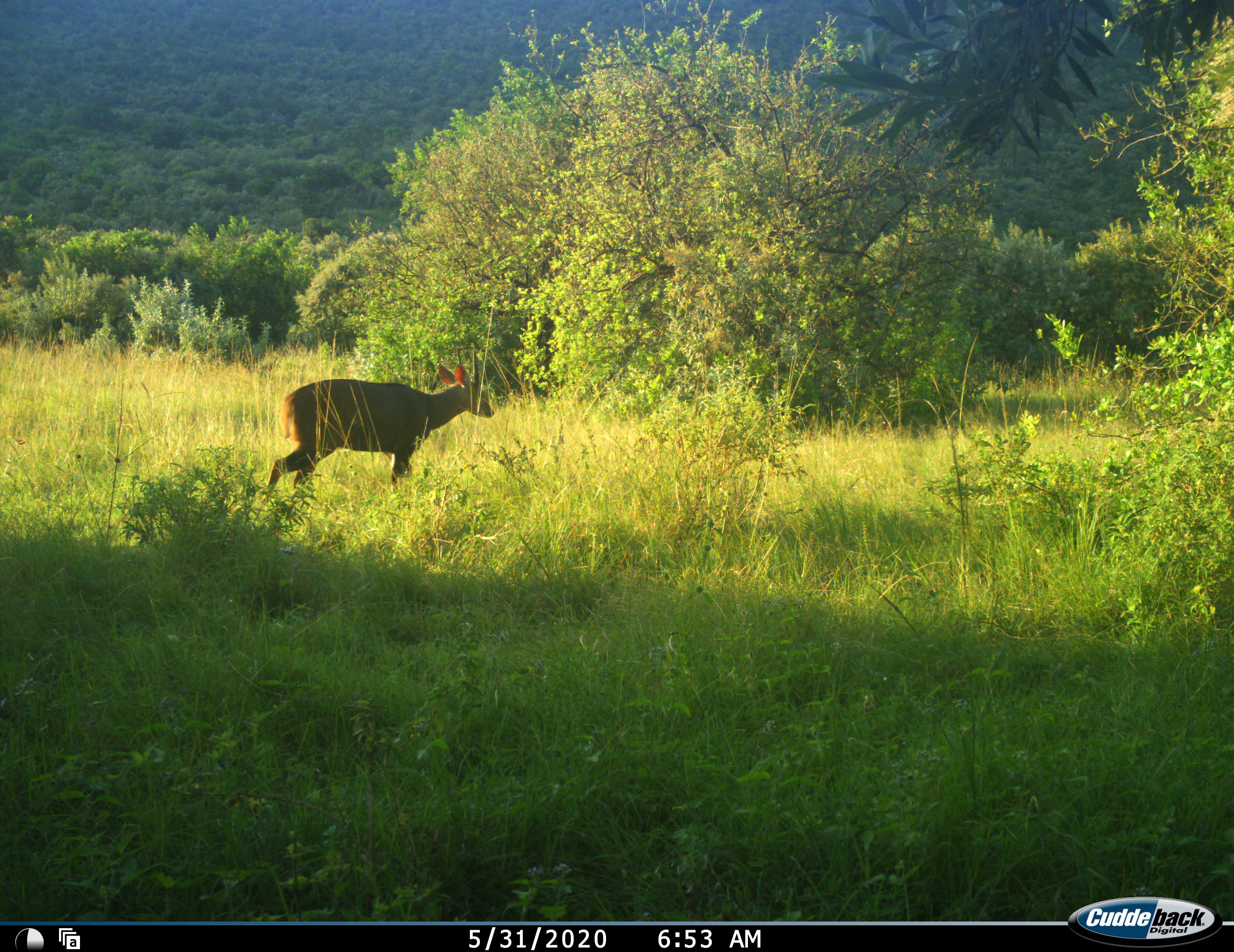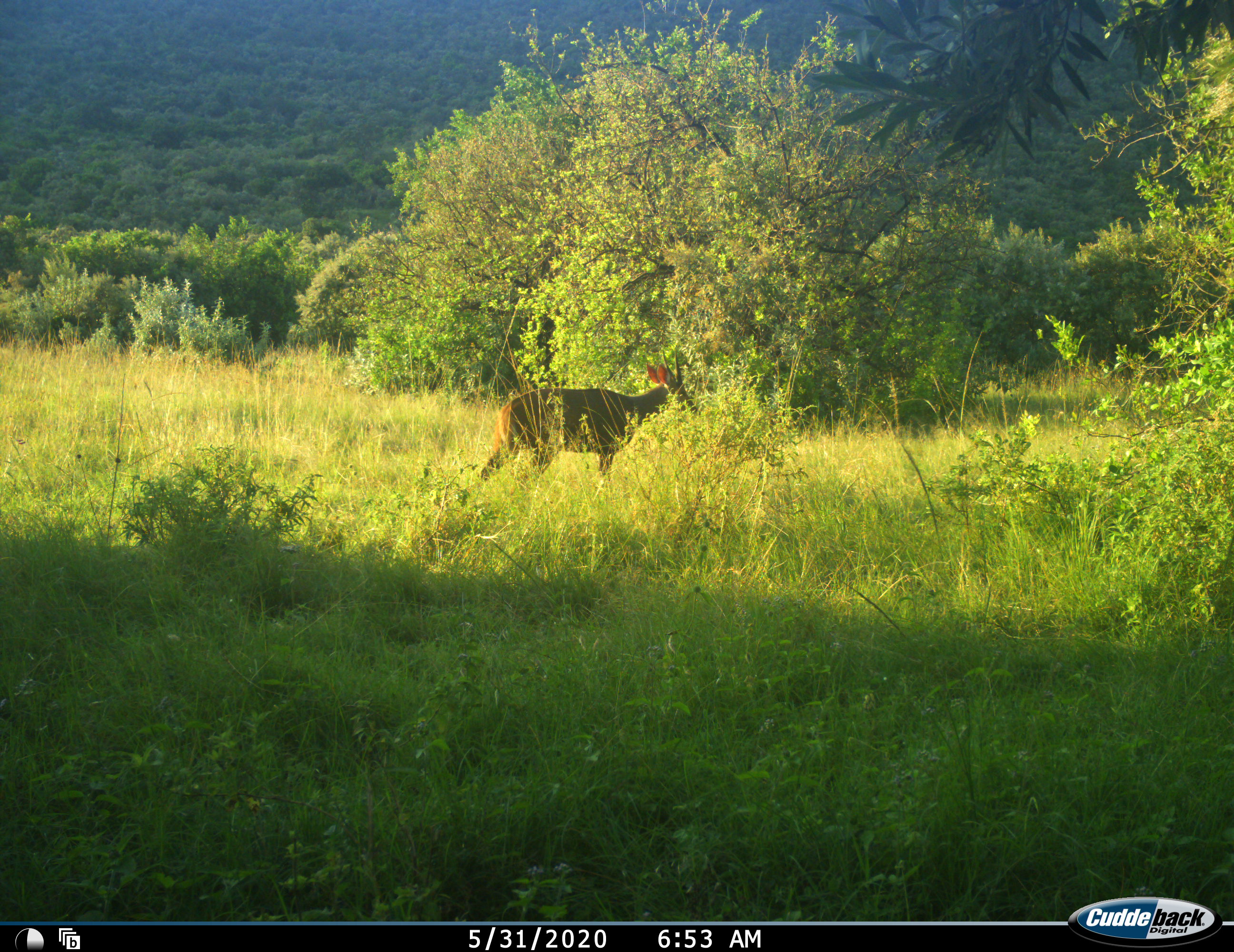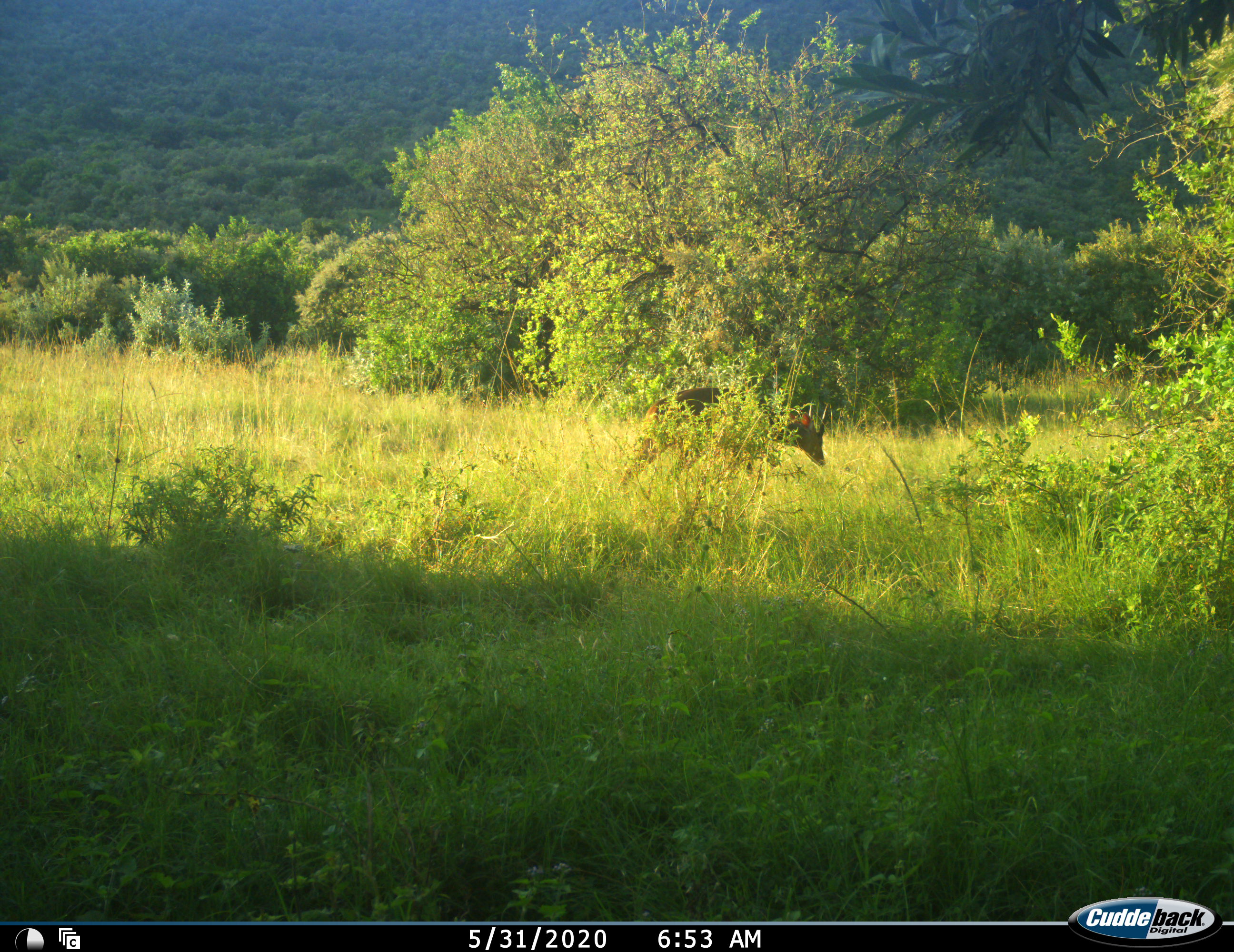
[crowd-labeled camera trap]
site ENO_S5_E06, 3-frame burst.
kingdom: Animalia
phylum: Chordata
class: Mammalia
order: Artiodactyla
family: Bovidae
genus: Tragelaphus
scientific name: Tragelaphus scriptus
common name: bushbuck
Bushbuck (Tragelaphus scriptus), count 1. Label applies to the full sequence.